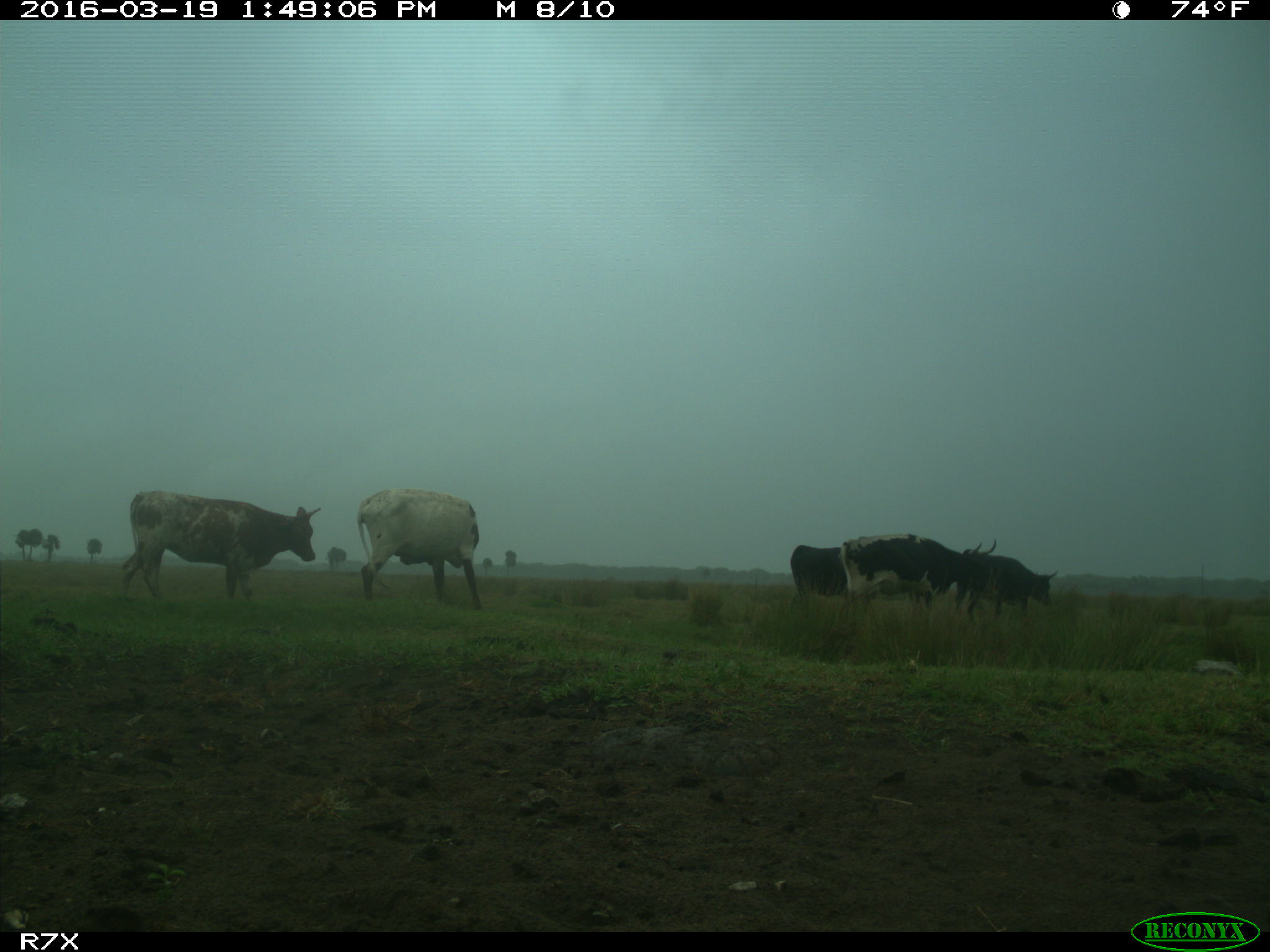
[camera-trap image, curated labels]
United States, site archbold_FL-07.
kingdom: Animalia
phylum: Chordata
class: Mammalia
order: Artiodactyla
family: Bovidae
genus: Bos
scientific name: Bos taurus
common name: domestic cow